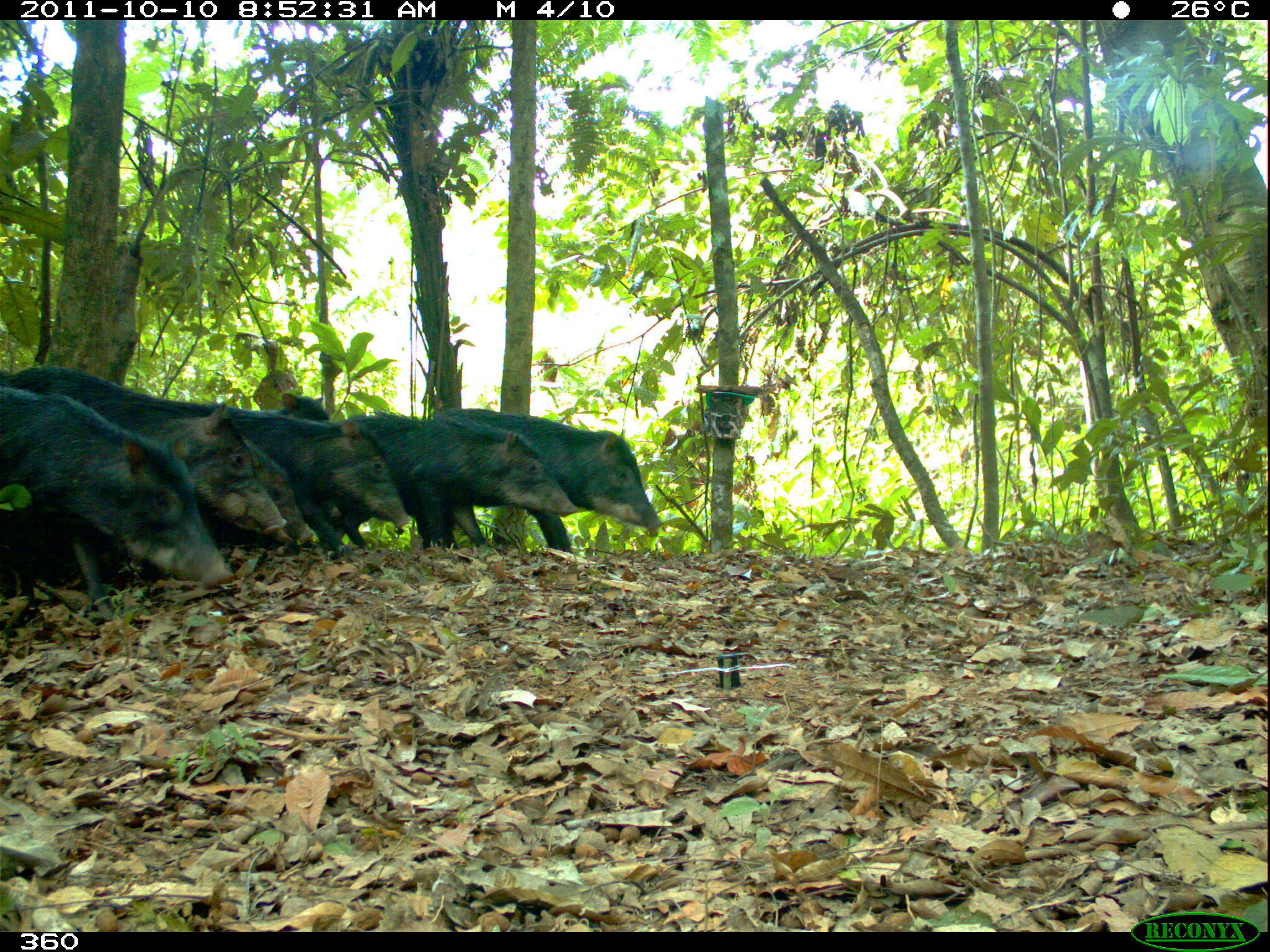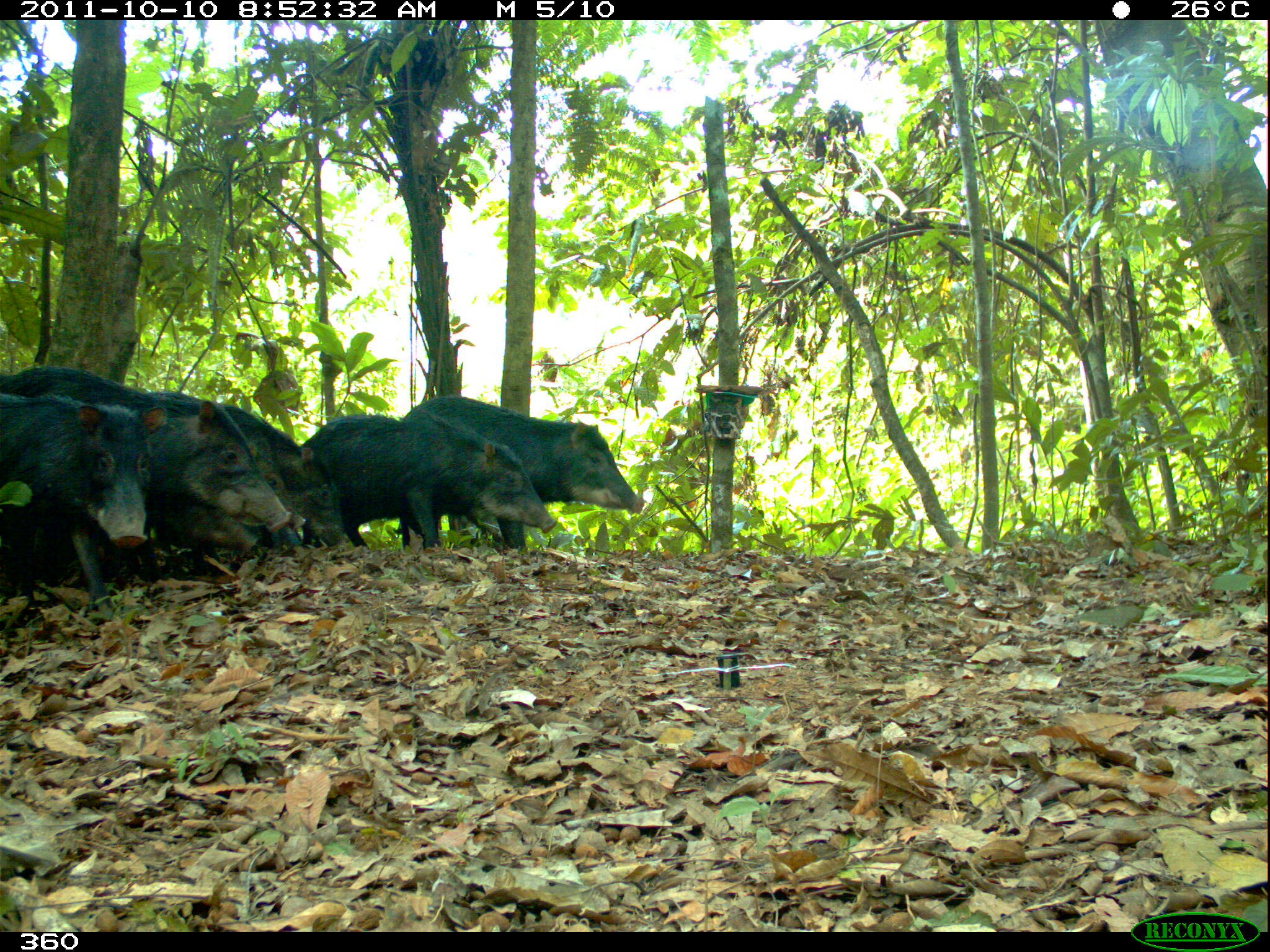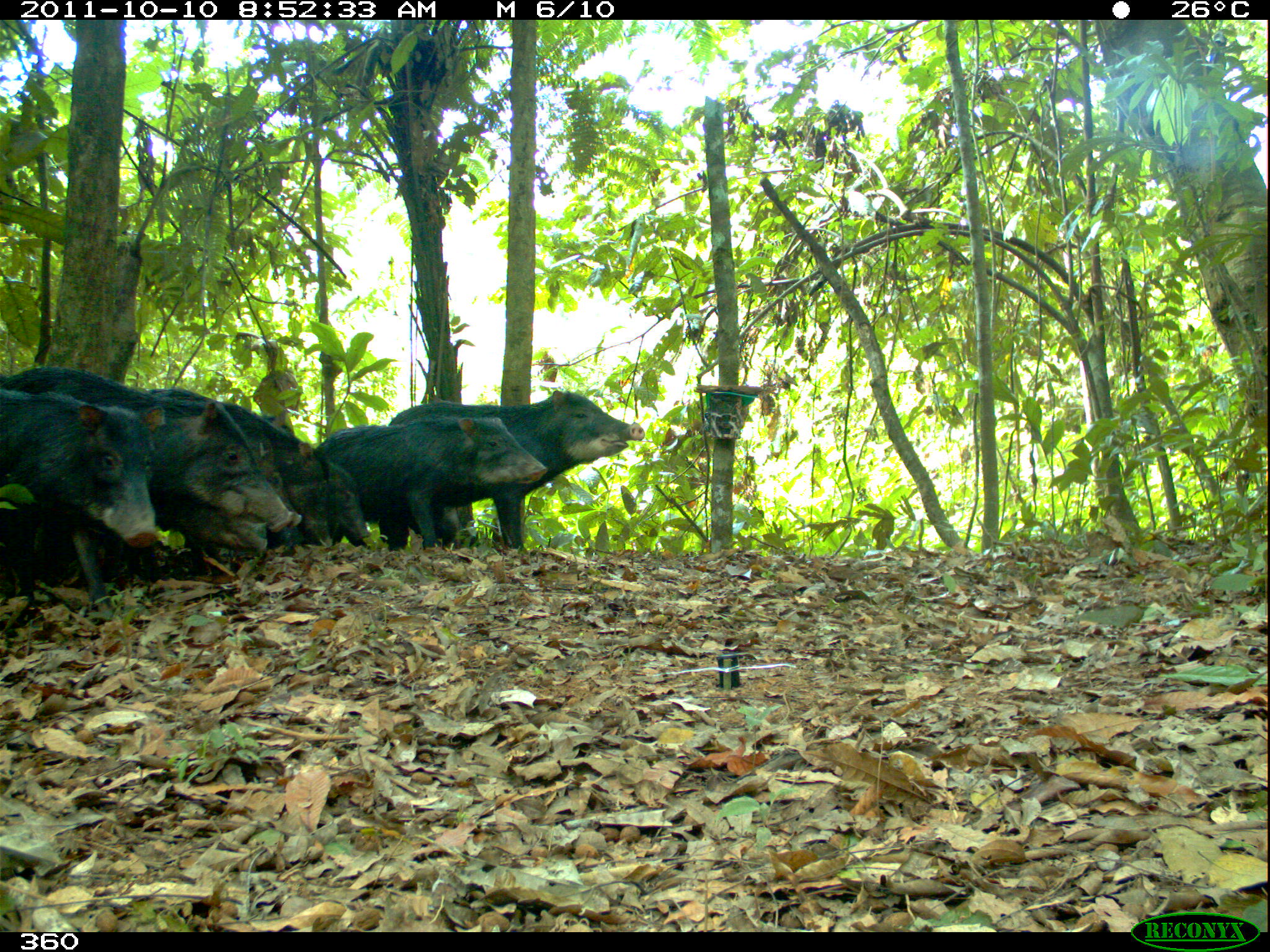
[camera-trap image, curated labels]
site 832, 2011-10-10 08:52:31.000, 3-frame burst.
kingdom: Animalia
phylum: Chordata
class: Mammalia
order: Artiodactyla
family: Tayassuidae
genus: Tayassu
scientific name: Tayassu pecari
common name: white-lipped peccary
Tayassu pecari (white-lipped peccary).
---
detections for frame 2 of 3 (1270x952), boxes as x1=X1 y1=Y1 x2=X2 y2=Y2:
tayassu pecari: x1=399 y1=395 x2=645 y2=549; x1=301 y1=414 x2=557 y2=549; x1=0 y1=388 x2=149 y2=607; x1=144 y1=390 x2=345 y2=547; x1=151 y1=397 x2=292 y2=531; x1=169 y1=399 x2=306 y2=532; x1=153 y1=500 x2=258 y2=551